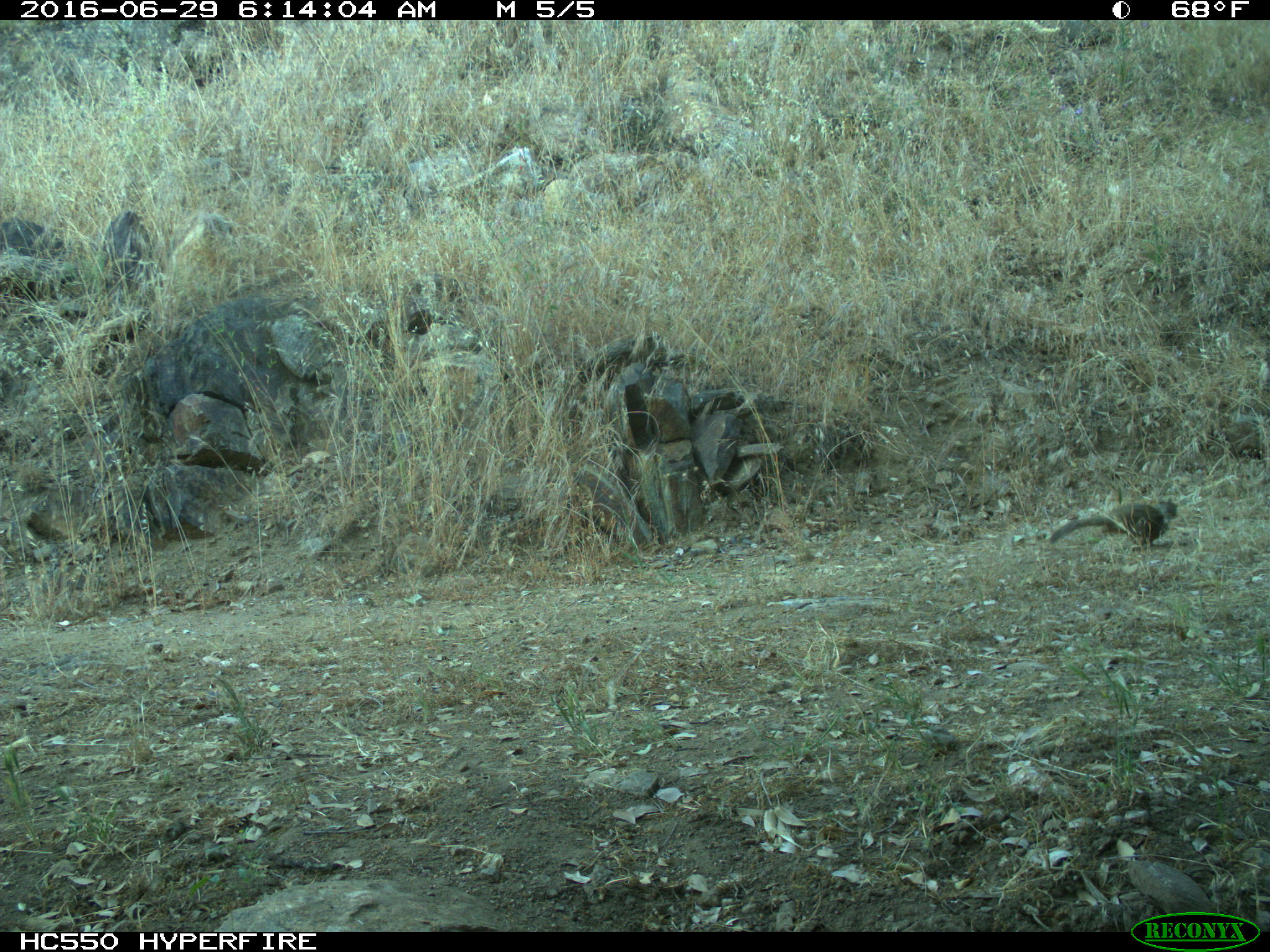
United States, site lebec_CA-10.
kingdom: Animalia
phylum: Chordata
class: Mammalia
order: Rodentia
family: Sciuridae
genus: Otospermophilus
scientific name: Otospermophilus beecheyi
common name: california ground squirrel